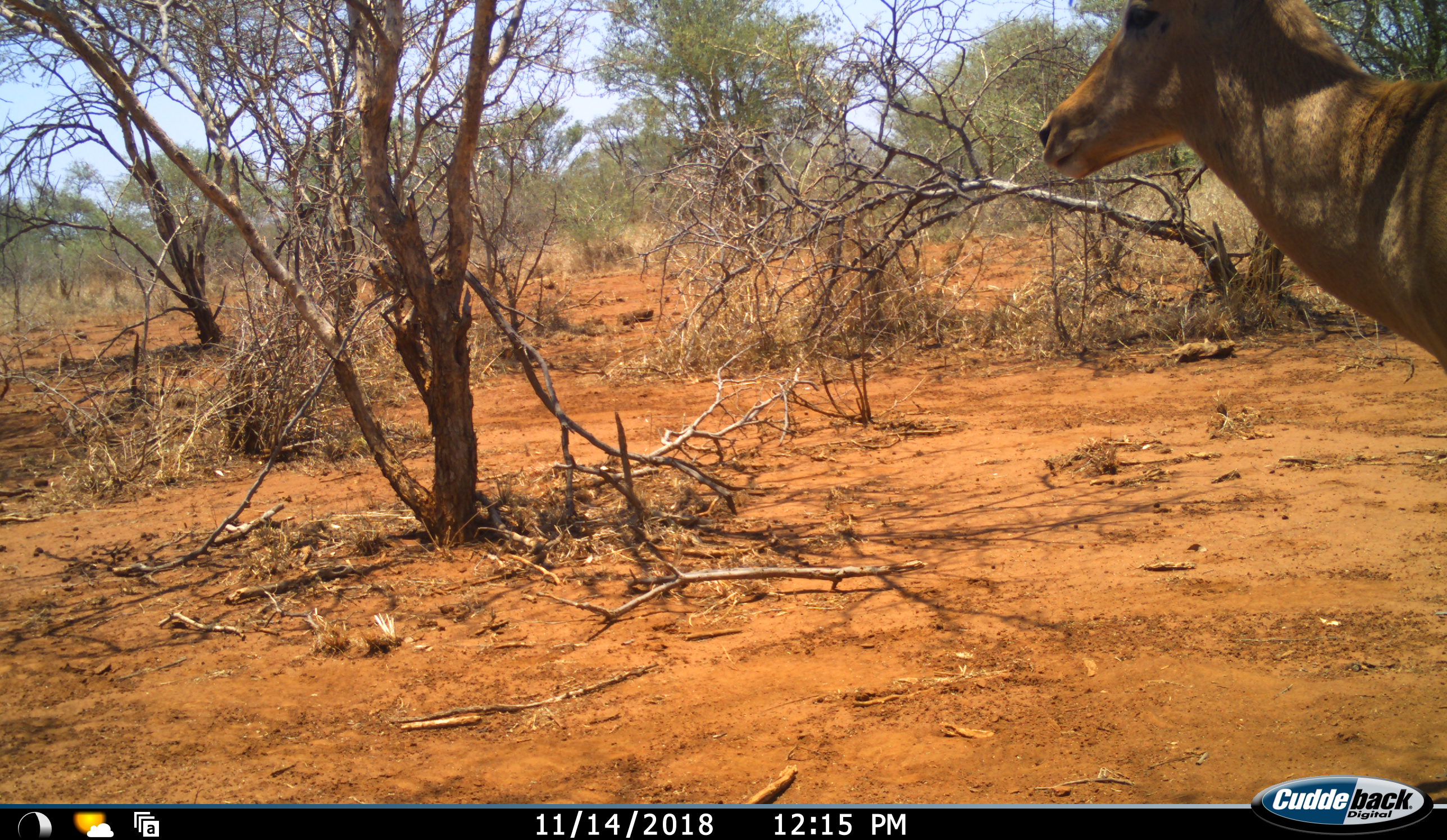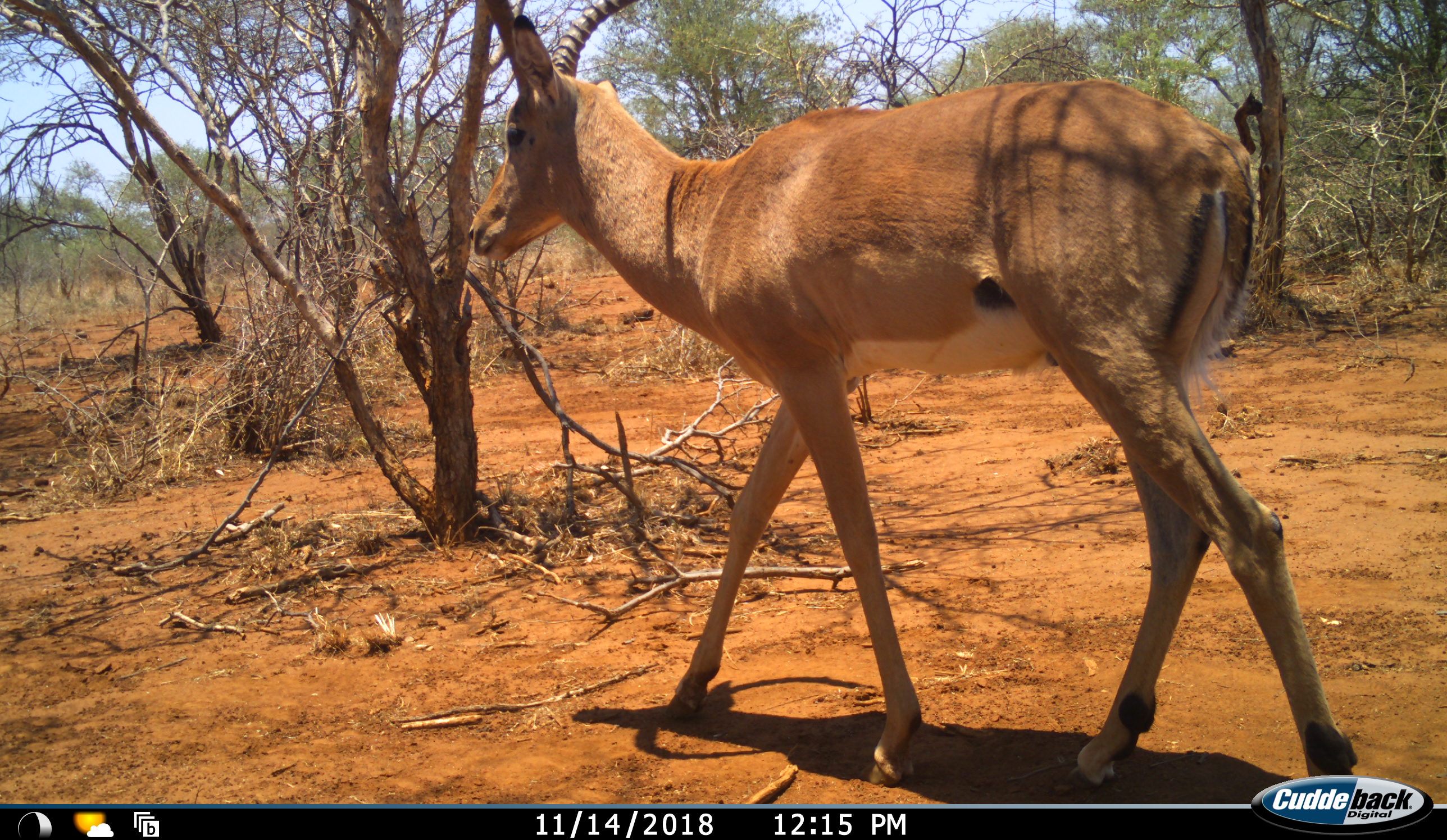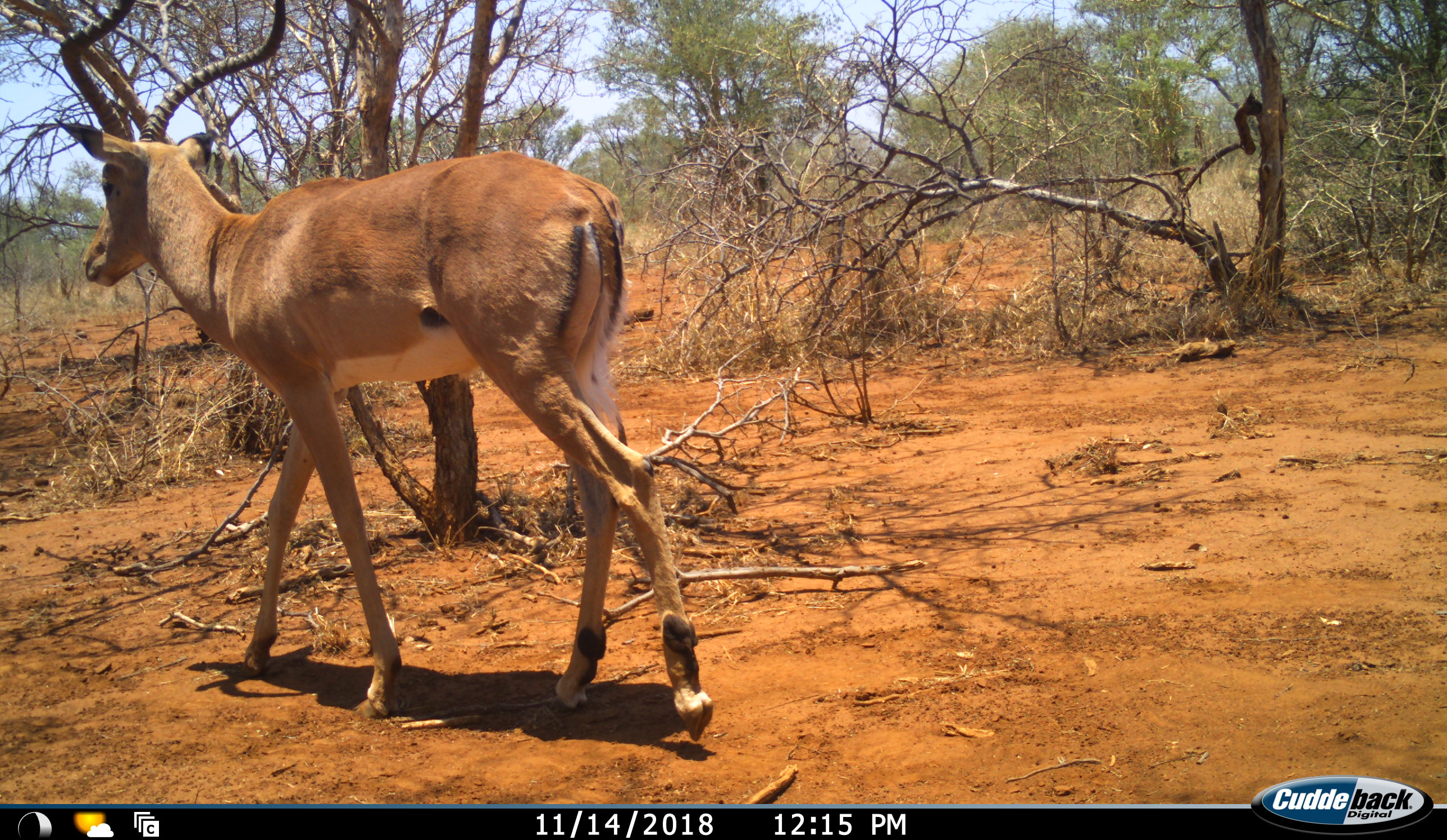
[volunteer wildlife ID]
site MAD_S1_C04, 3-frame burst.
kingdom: Animalia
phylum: Chordata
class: Mammalia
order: Artiodactyla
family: Bovidae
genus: Aepyceros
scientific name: Aepyceros melampus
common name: impala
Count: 1.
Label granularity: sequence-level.